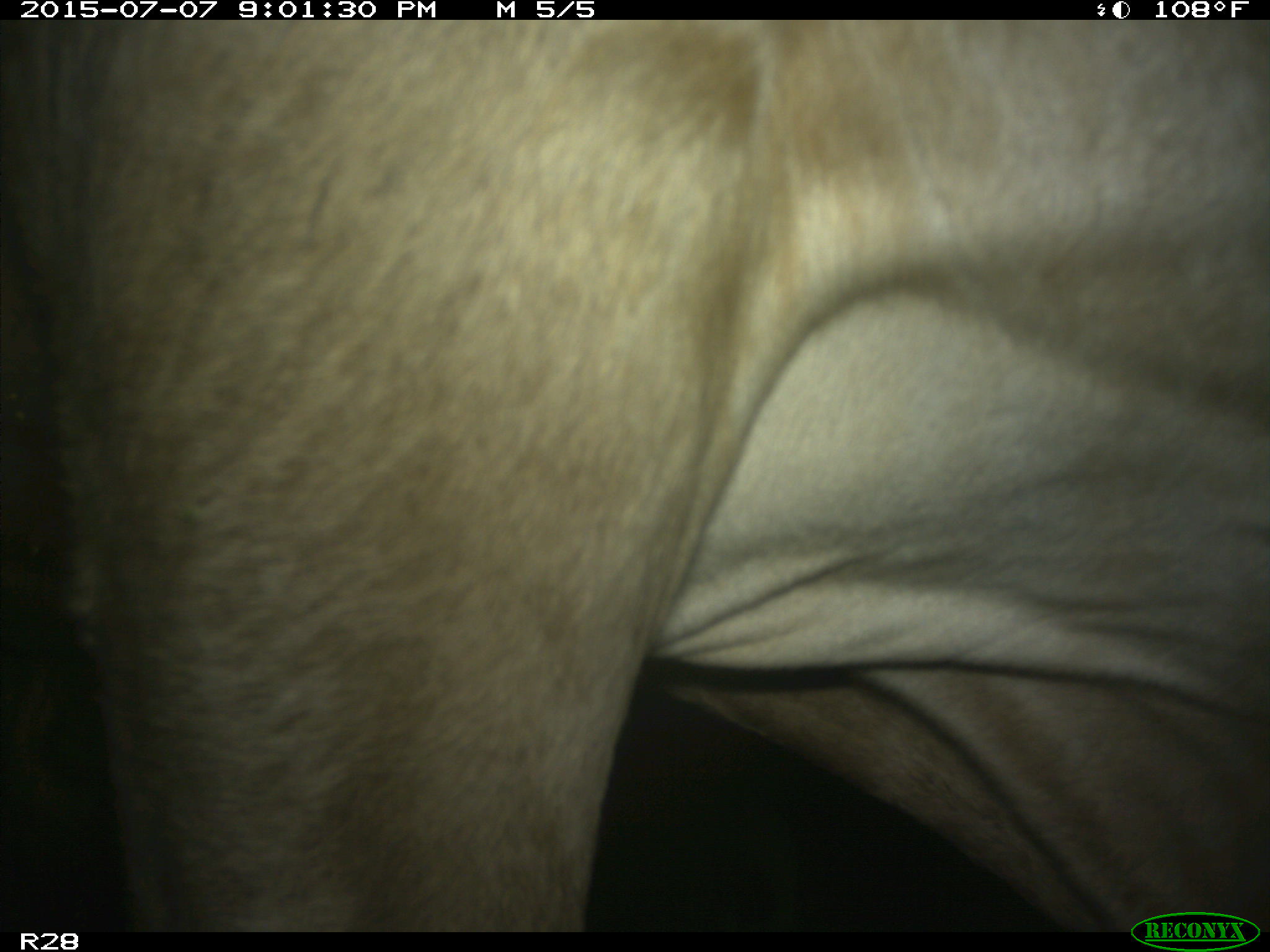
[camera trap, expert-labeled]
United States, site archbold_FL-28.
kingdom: Animalia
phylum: Chordata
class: Mammalia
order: Artiodactyla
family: Bovidae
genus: Bos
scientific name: Bos taurus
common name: domestic cow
Bos taurus (domestic cow).